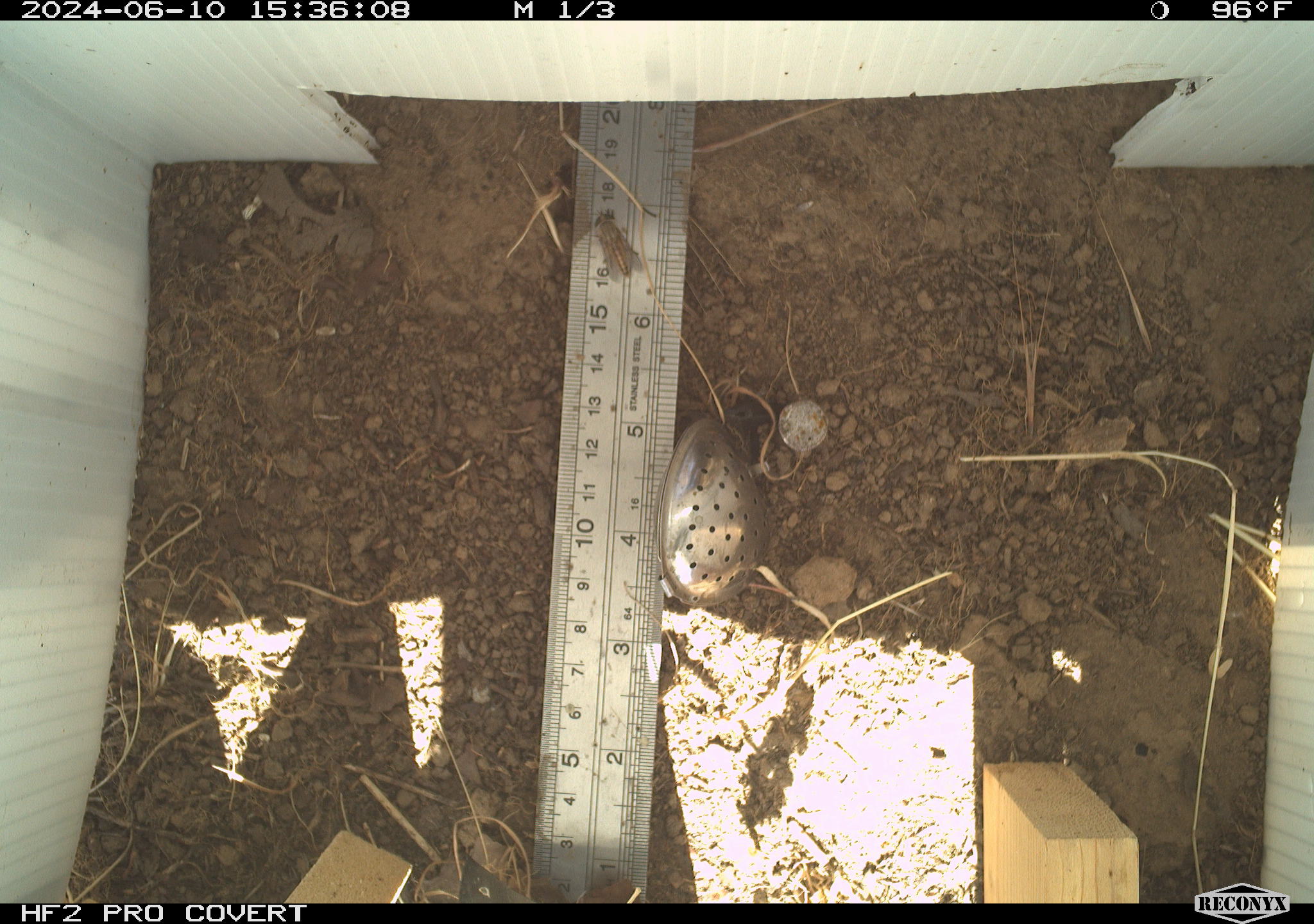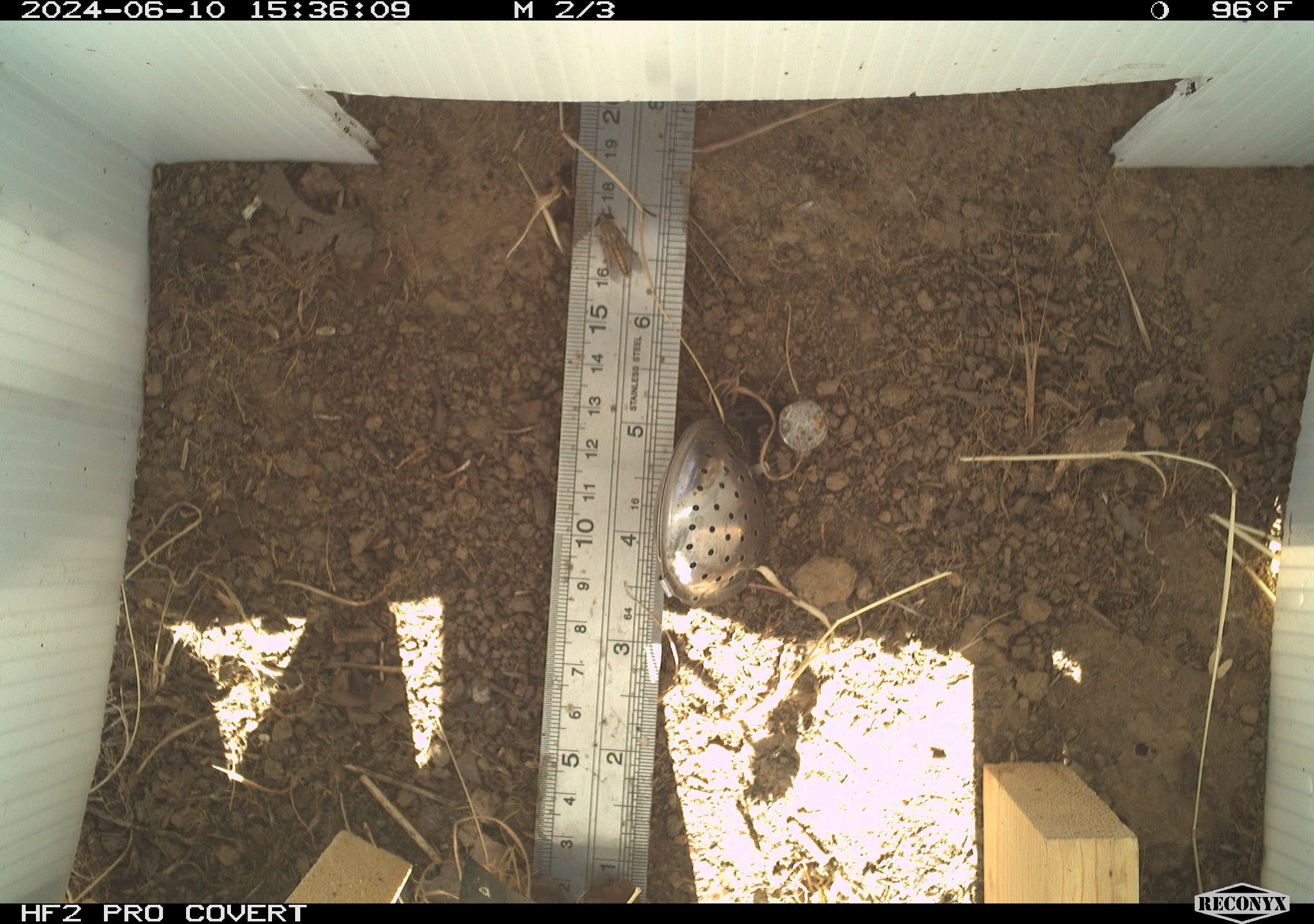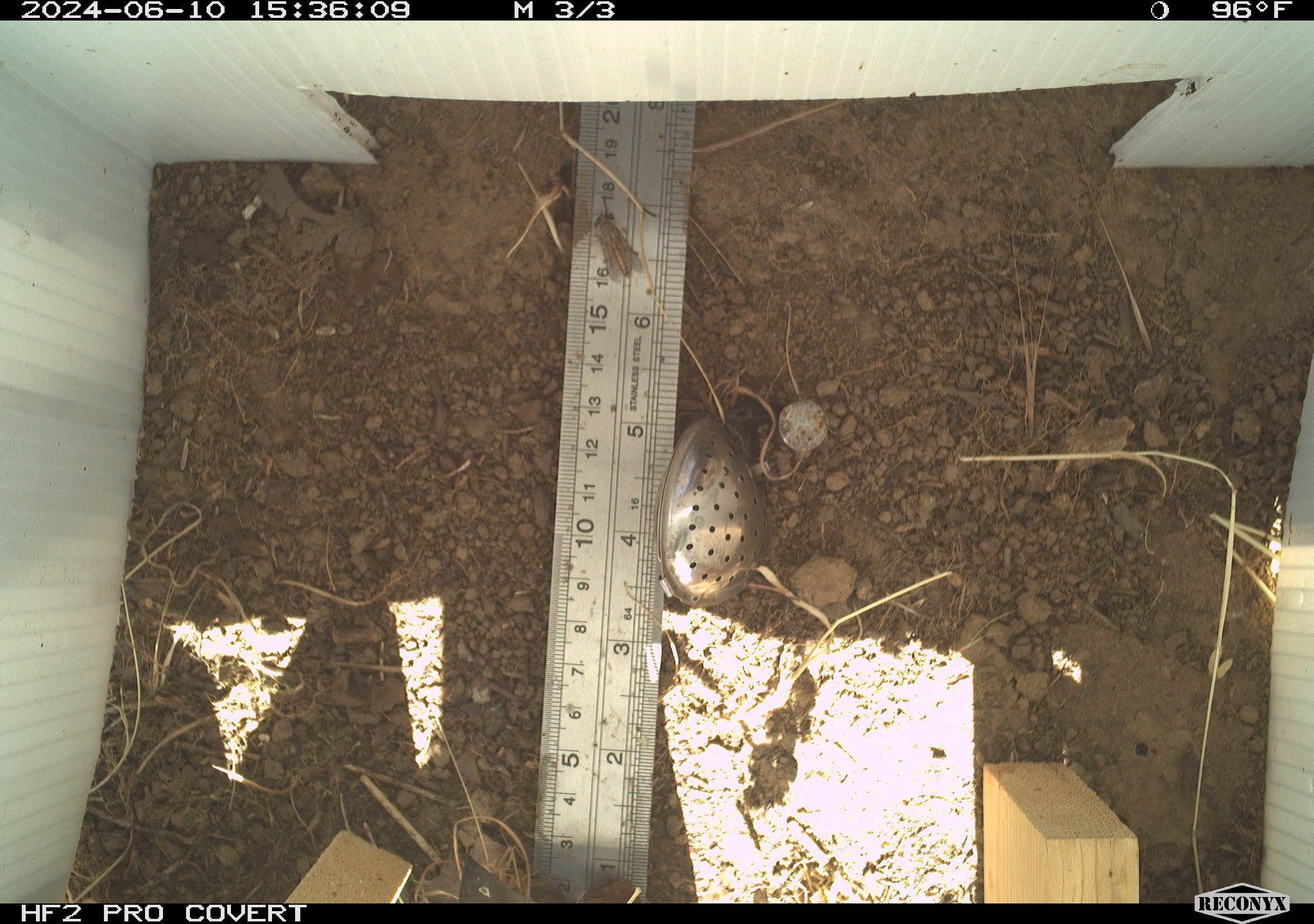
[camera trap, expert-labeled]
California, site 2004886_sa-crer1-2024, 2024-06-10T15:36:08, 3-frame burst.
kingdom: Animalia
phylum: Arthropoda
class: Insecta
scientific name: Insecta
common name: insect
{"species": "insect (Insecta)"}